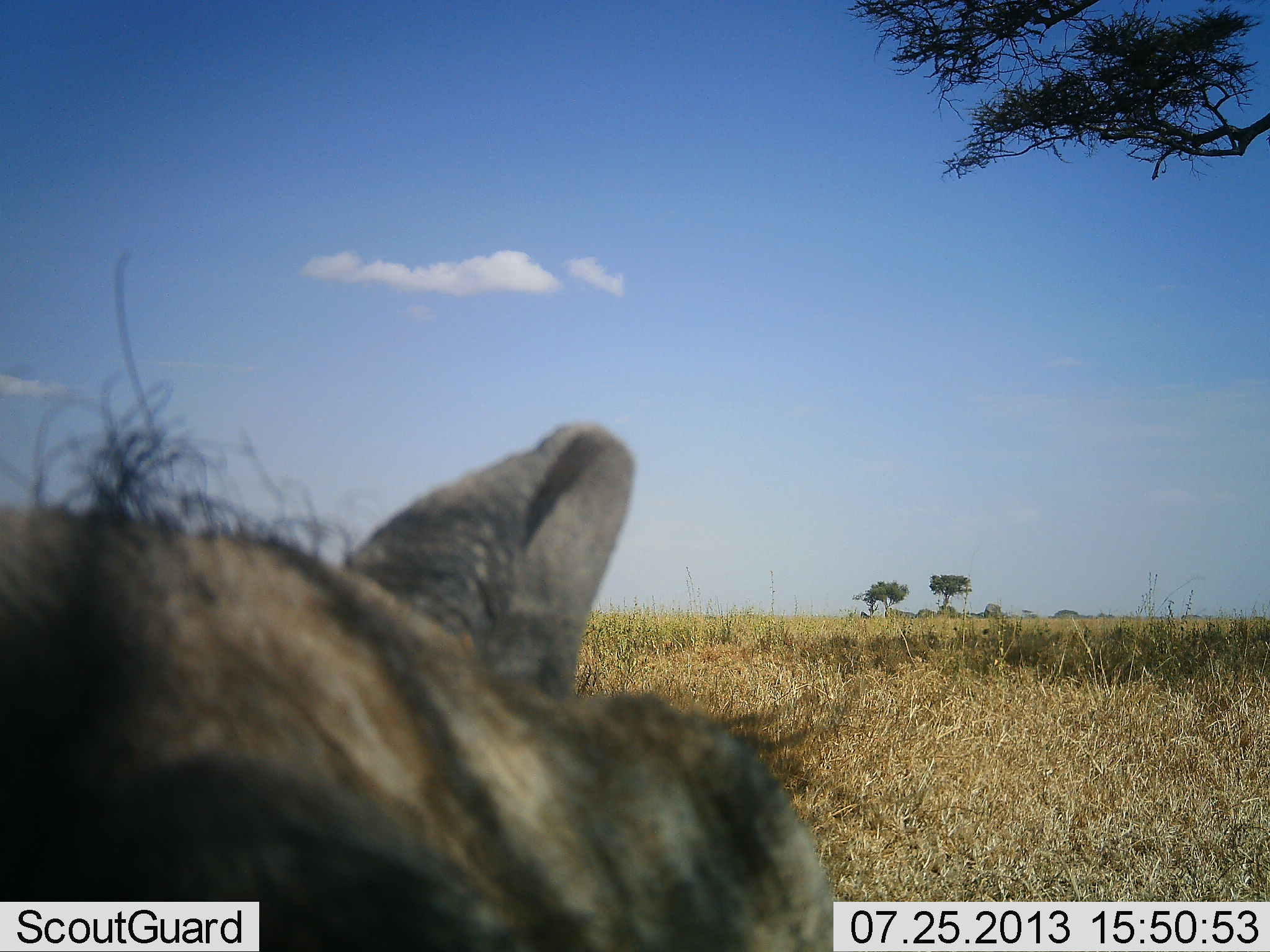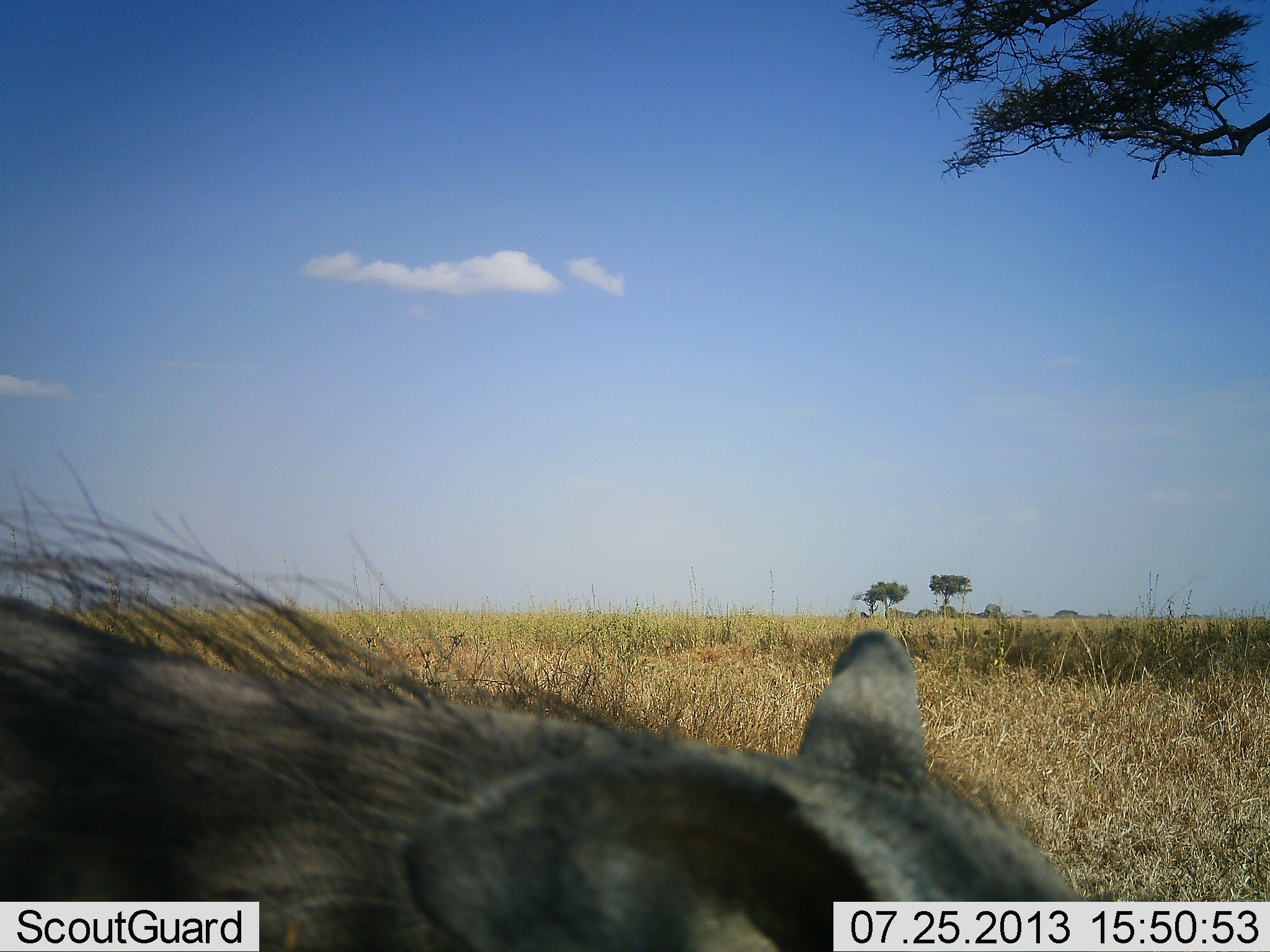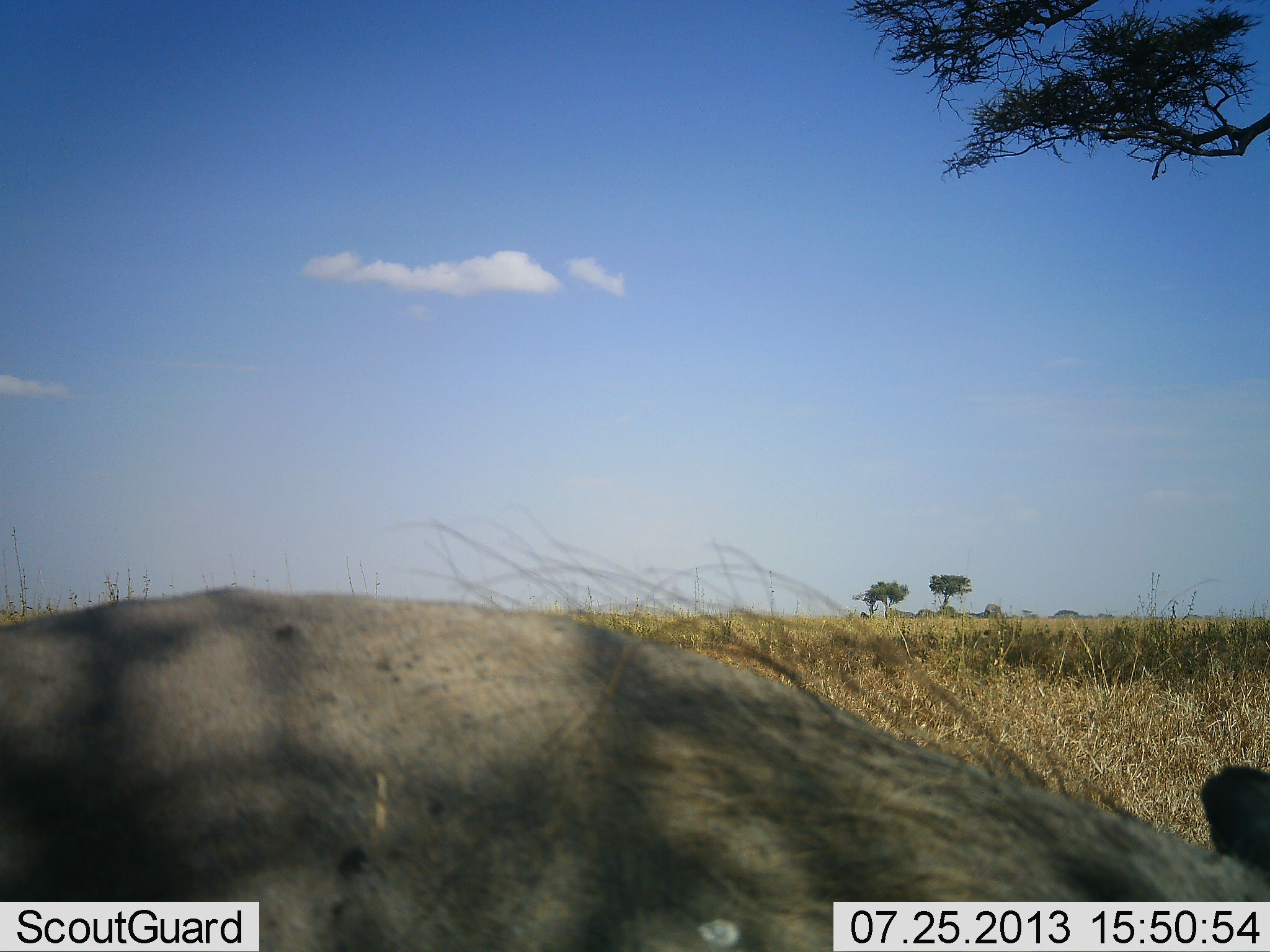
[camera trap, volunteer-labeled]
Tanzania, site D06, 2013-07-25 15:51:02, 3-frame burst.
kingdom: Animalia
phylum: Chordata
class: Mammalia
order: Artiodactyla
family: Suidae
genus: Phacochoerus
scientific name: Phacochoerus africanus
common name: warthog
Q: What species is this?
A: Warthog (Phacochoerus africanus).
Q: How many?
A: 1.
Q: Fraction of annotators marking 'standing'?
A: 26%.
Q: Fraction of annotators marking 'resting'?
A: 0%.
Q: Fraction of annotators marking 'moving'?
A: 68%.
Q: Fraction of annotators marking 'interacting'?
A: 0%.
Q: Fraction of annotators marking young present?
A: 0%.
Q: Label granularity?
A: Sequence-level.